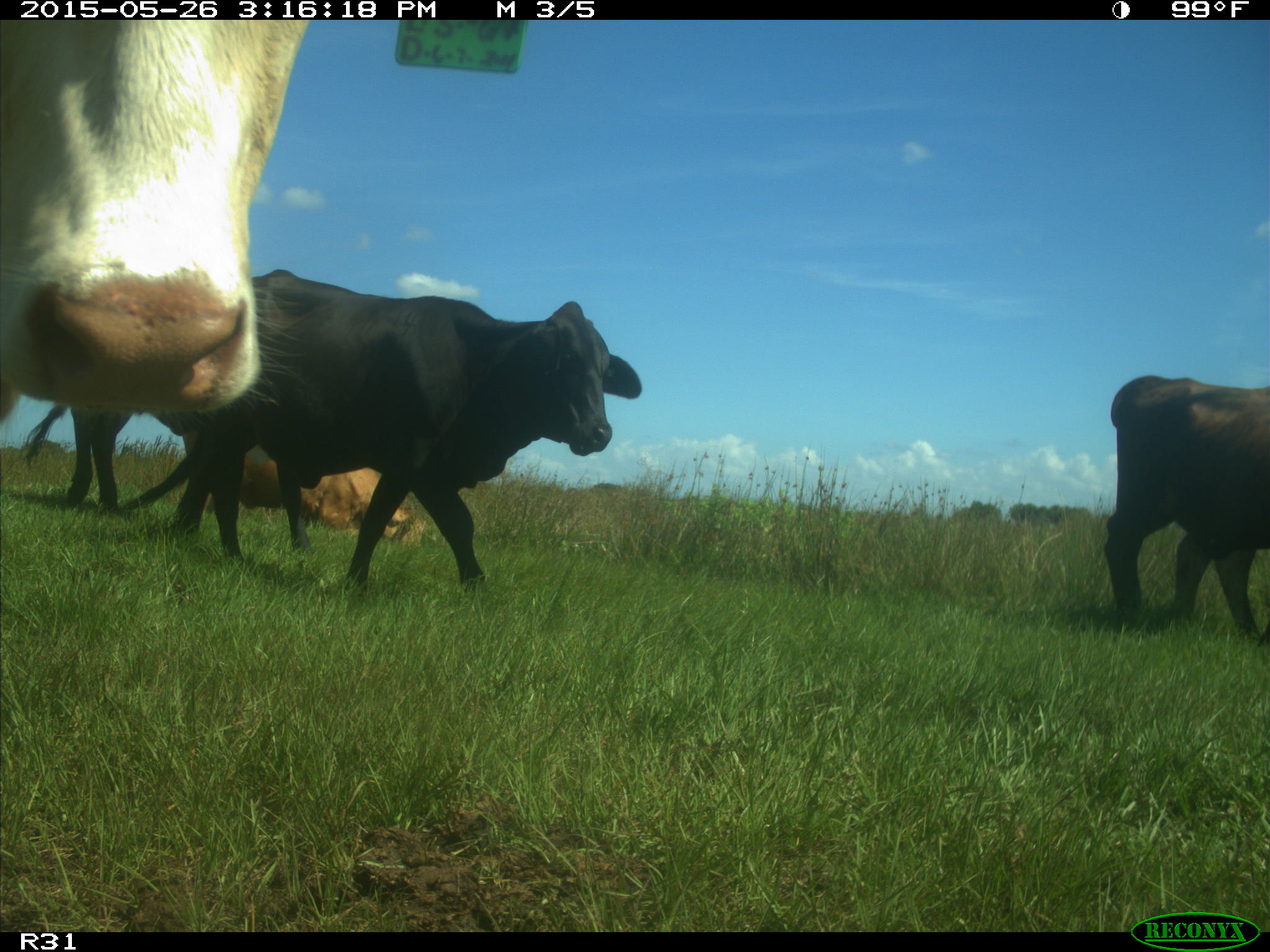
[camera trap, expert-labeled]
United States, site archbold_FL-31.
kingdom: Animalia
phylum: Chordata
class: Mammalia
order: Artiodactyla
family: Bovidae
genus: Bos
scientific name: Bos taurus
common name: domestic cow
Bos taurus (domestic cow).